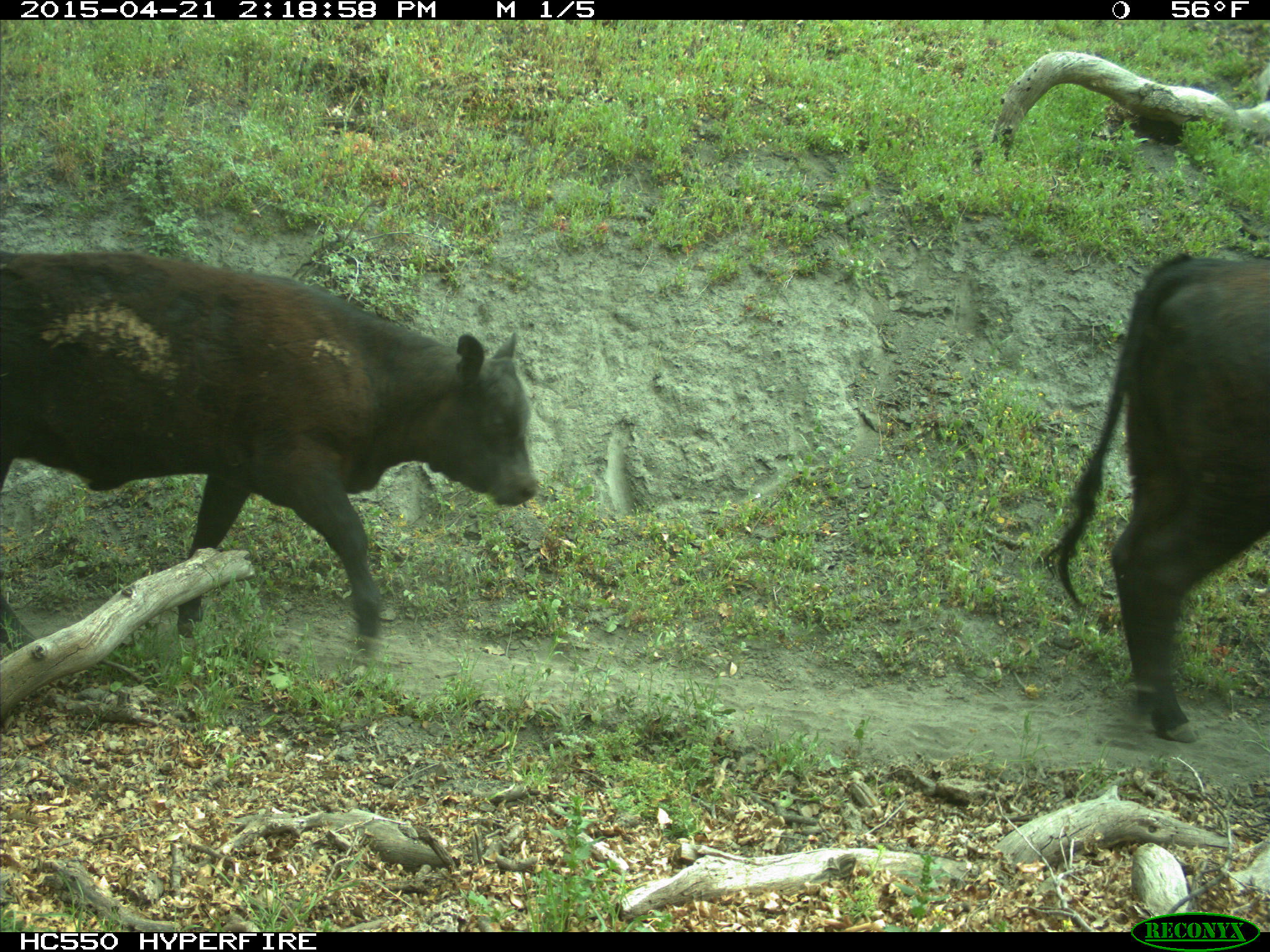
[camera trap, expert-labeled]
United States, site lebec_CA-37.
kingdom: Animalia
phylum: Chordata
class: Mammalia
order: Artiodactyla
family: Bovidae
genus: Bos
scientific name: Bos taurus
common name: domestic cow